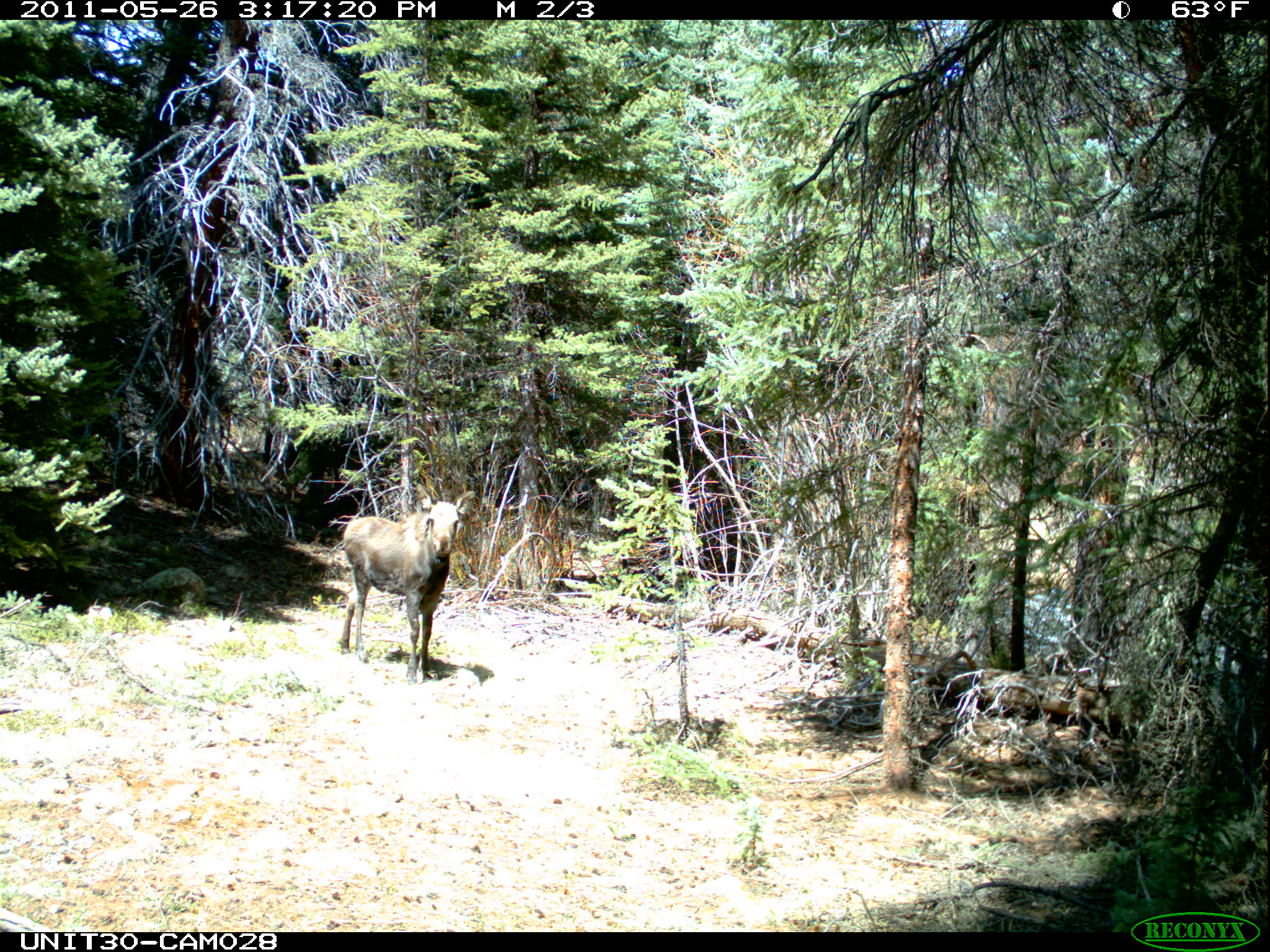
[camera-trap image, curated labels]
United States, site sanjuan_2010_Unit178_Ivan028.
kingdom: Animalia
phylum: Chordata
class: Mammalia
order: Artiodactyla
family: Cervidae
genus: Alces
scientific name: Alces alces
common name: moose